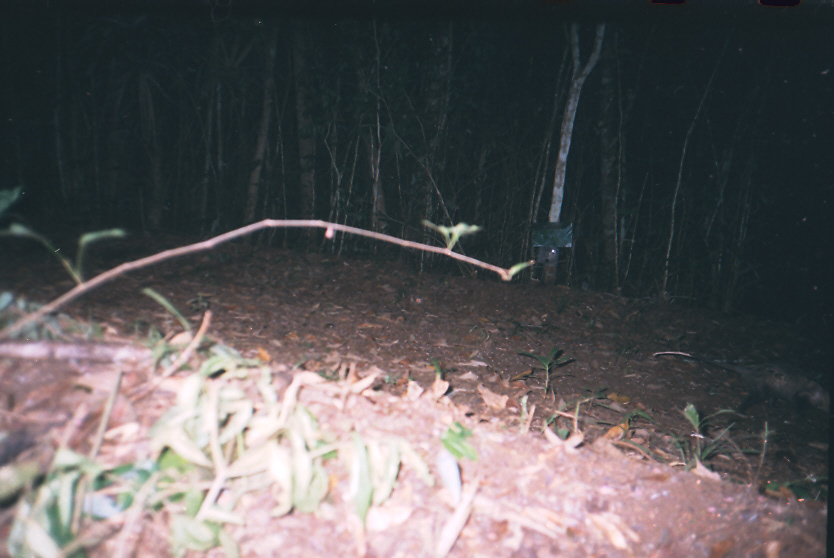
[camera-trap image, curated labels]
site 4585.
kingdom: Animalia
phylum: Chordata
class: Mammalia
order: Didelphimorphia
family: Didelphidae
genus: Didelphis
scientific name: Didelphis marsupialis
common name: southern opossum